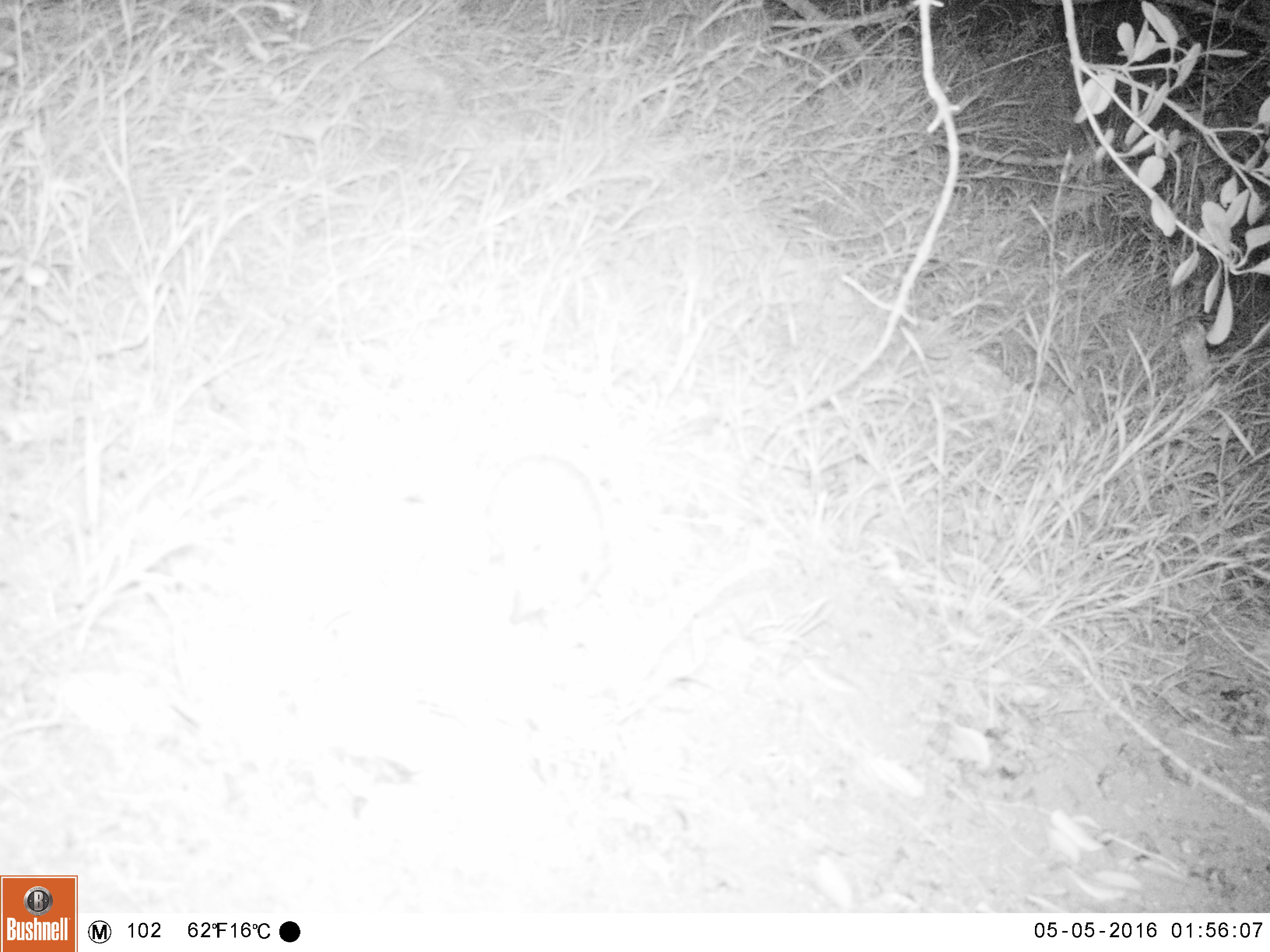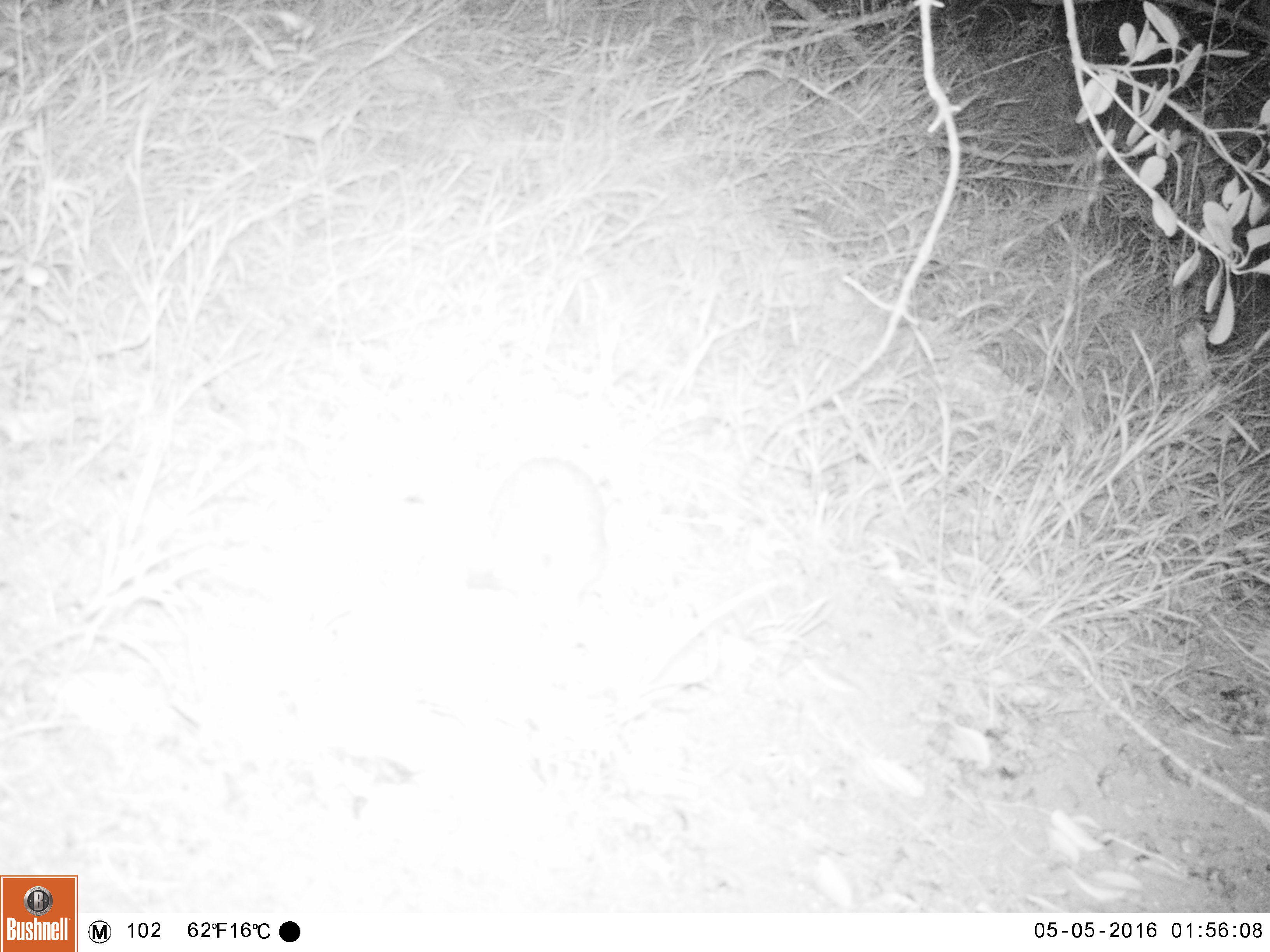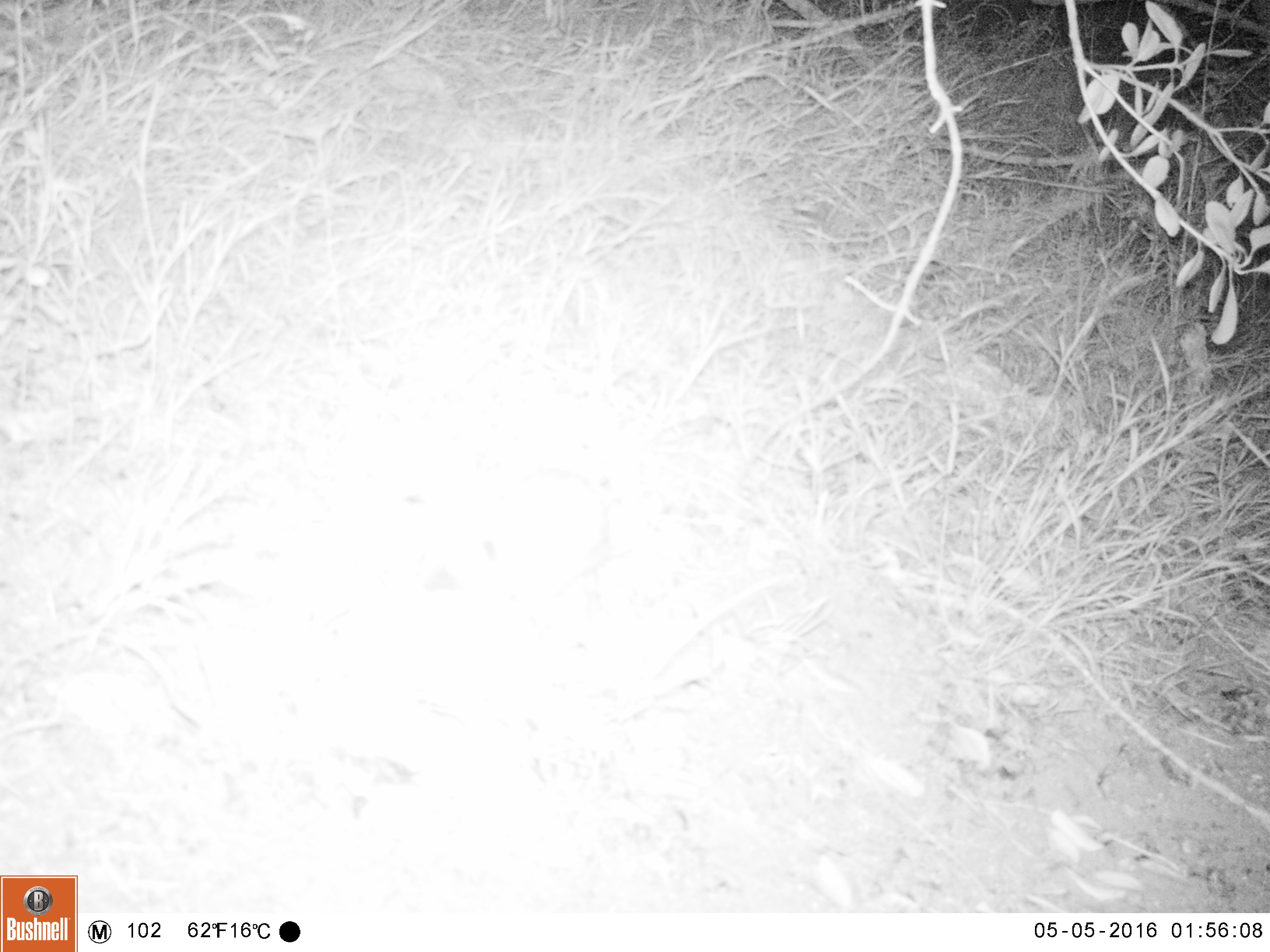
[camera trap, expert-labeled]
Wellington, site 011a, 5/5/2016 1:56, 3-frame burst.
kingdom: Animalia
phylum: Chordata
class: Mammalia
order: Eulipotyphla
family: Erinaceidae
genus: Erinaceus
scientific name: Erinaceus europaeus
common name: hedgehog